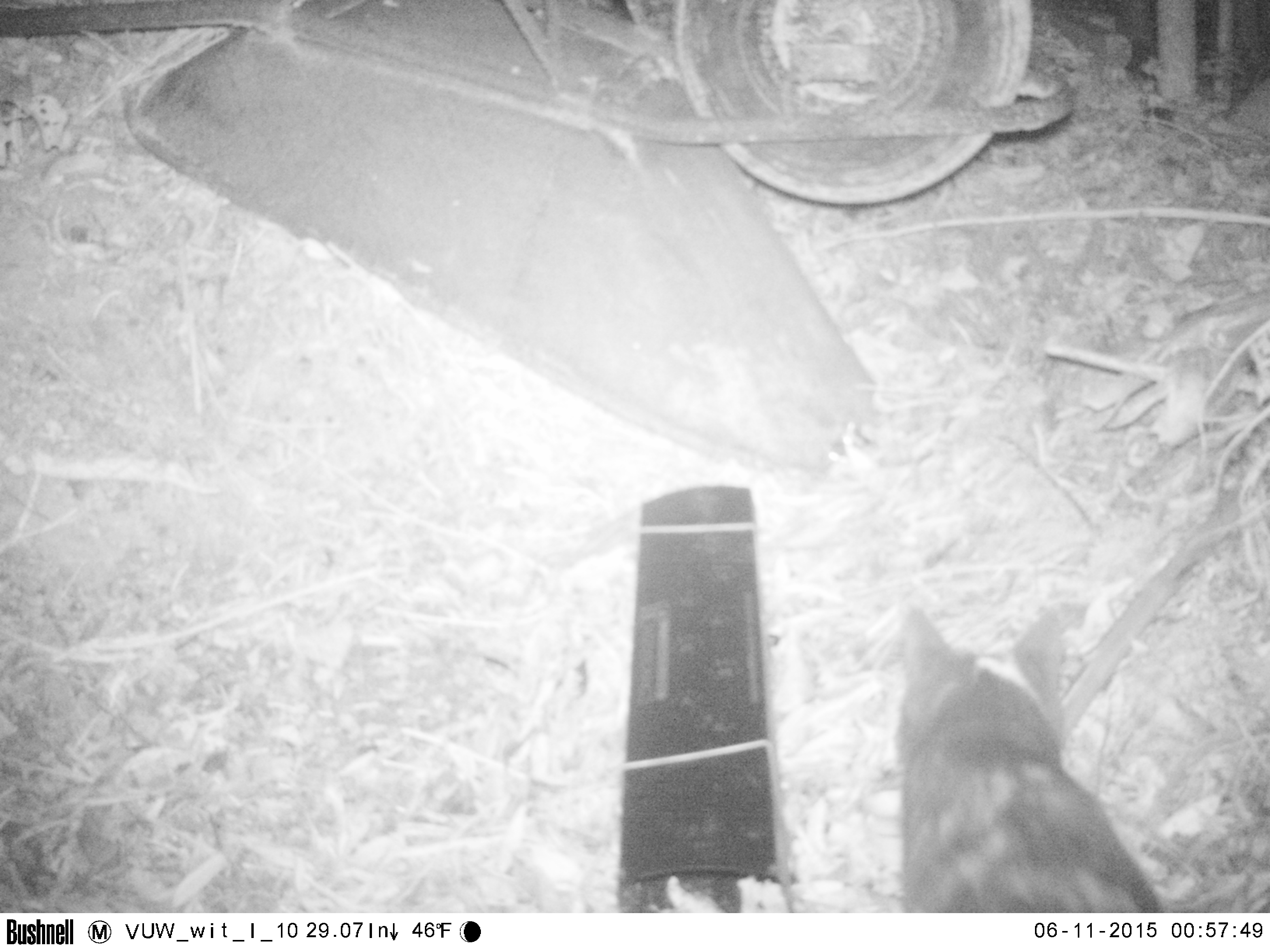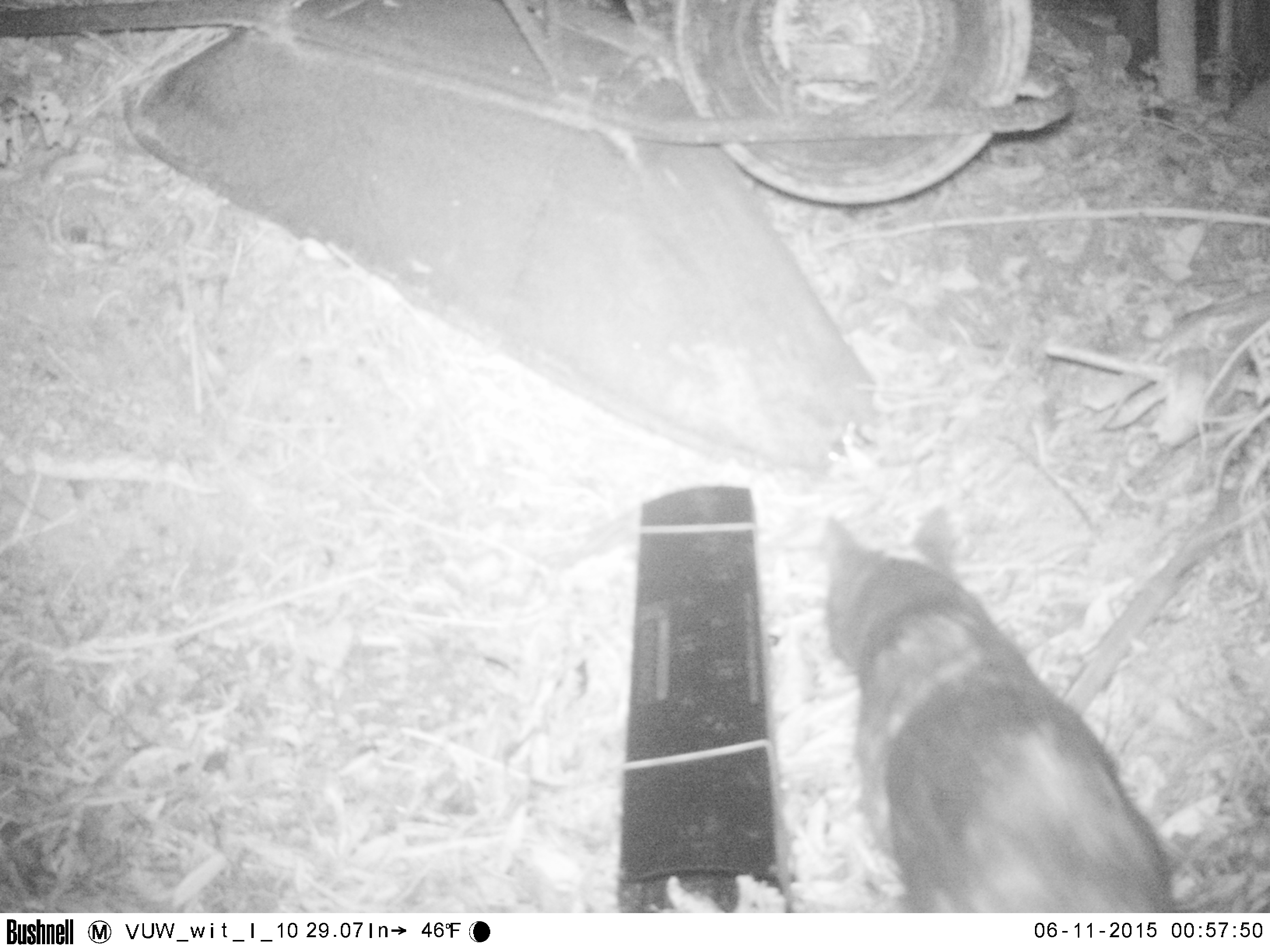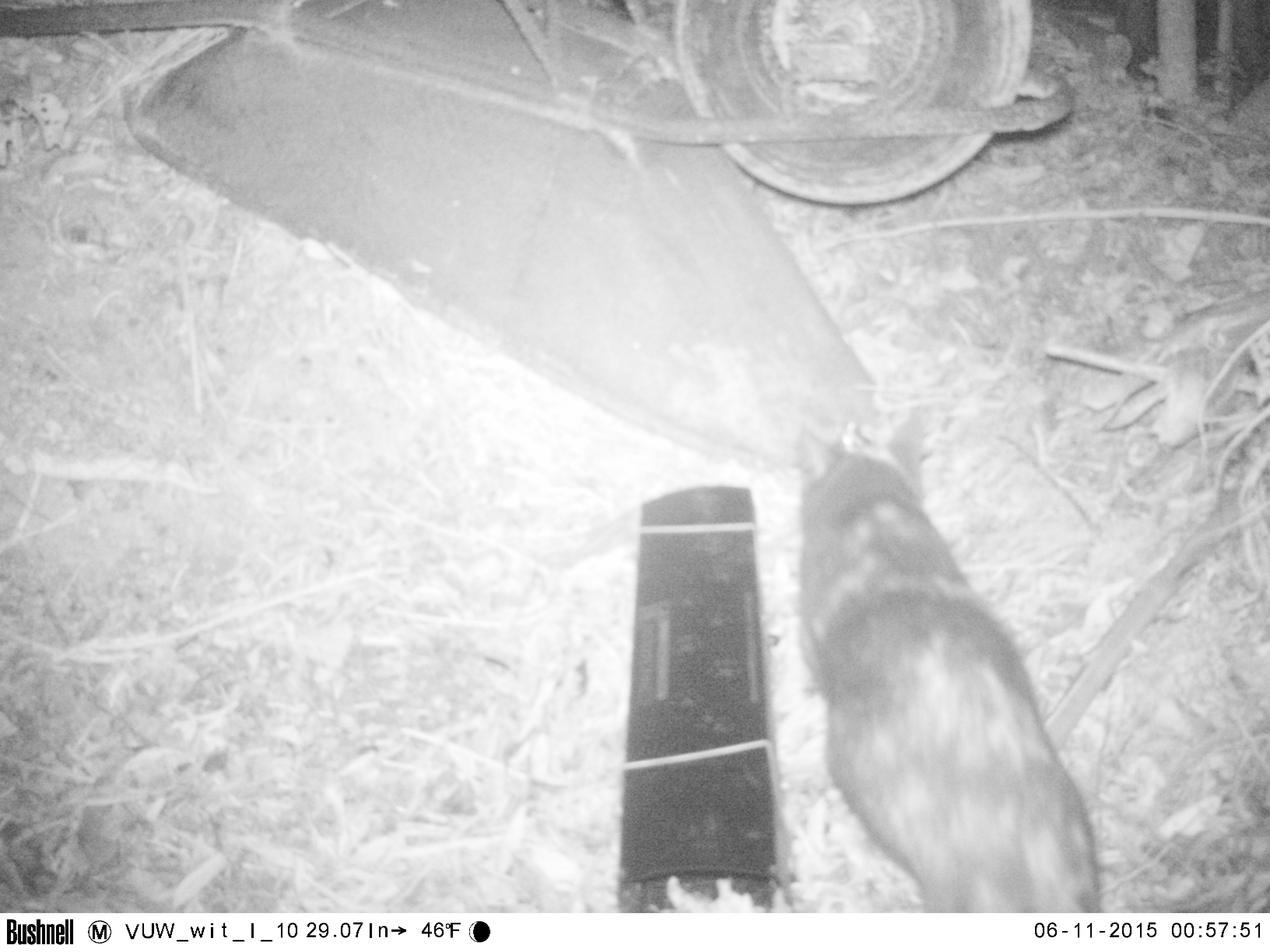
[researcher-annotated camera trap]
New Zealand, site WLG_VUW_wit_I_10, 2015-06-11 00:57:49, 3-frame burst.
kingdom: Animalia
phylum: Chordata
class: Mammalia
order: Carnivora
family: Felidae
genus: Felis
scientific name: Felis catus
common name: domestic cat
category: cat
Cat (domestic cat) (Felis catus).